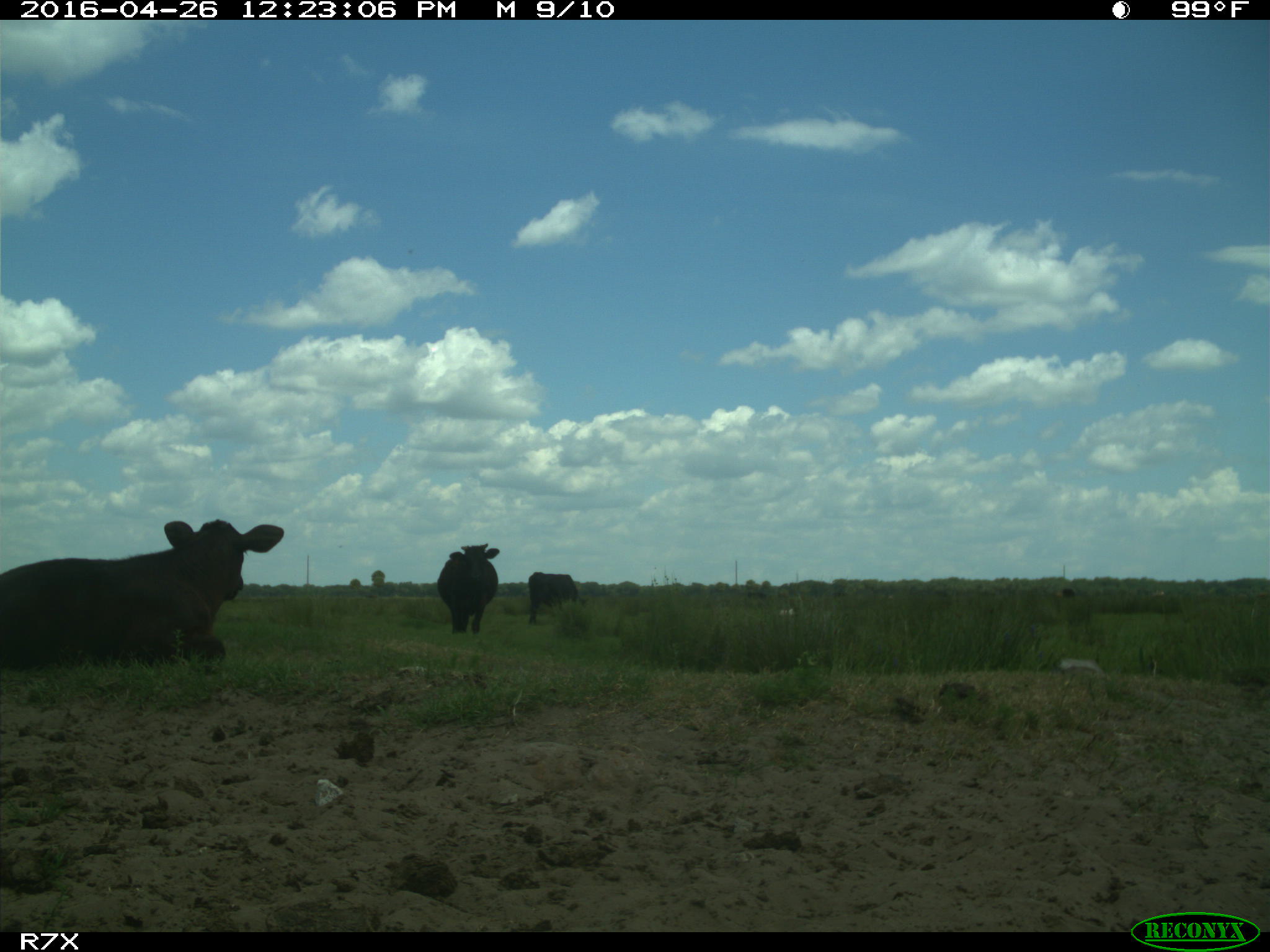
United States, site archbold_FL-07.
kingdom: Animalia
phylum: Chordata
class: Mammalia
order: Artiodactyla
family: Bovidae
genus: Bos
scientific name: Bos taurus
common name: domestic cow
Bos taurus (domestic cow).